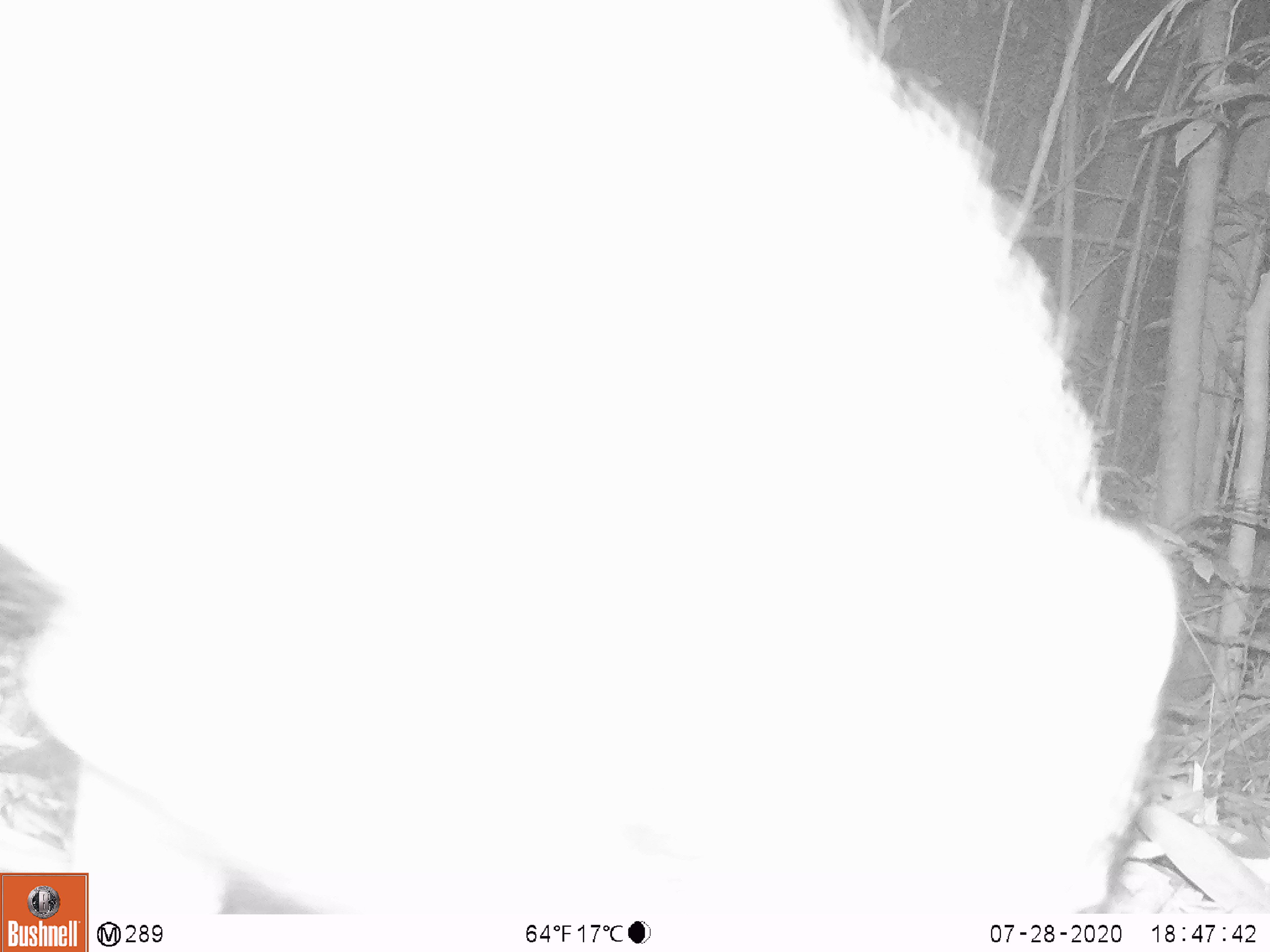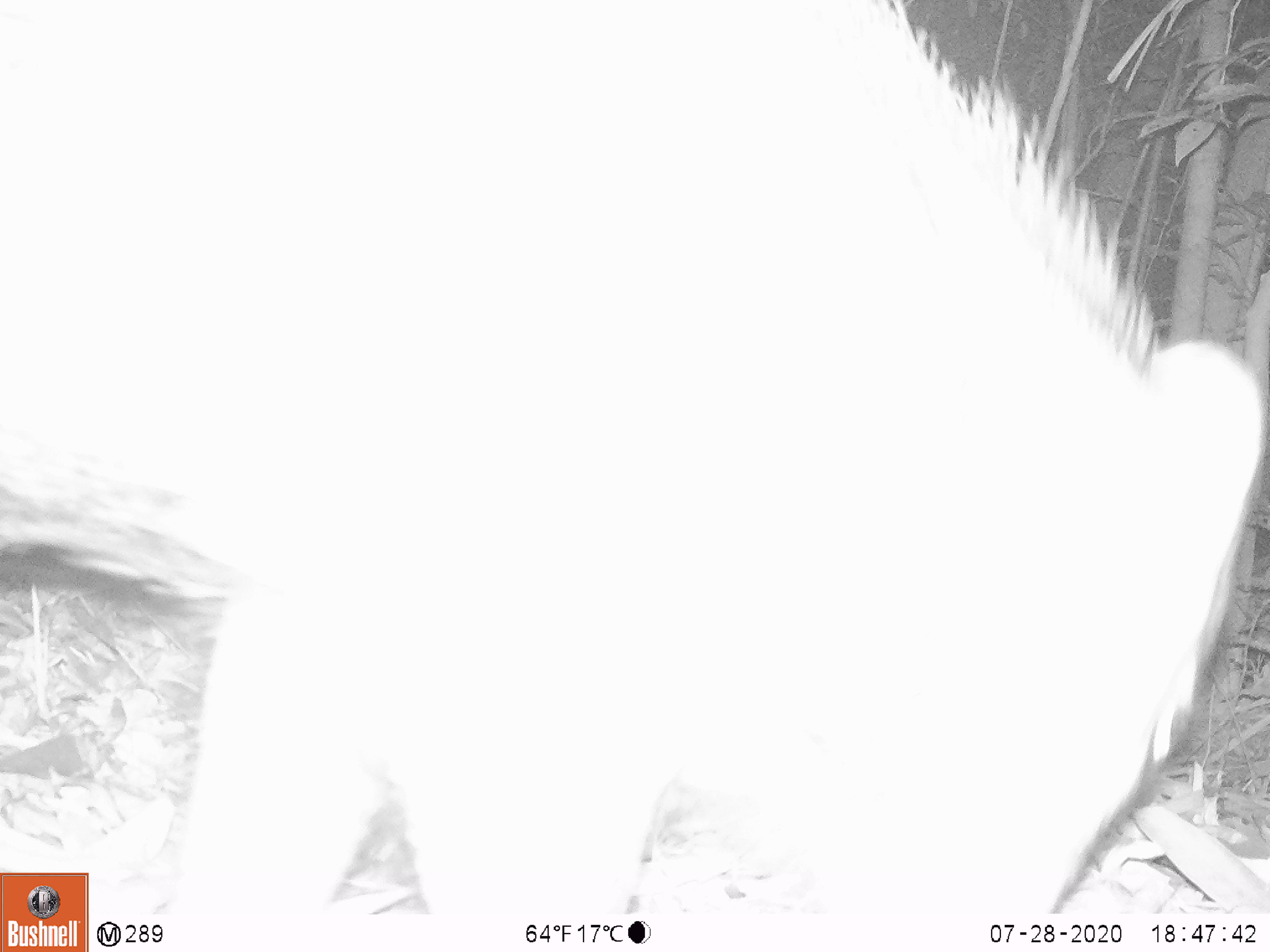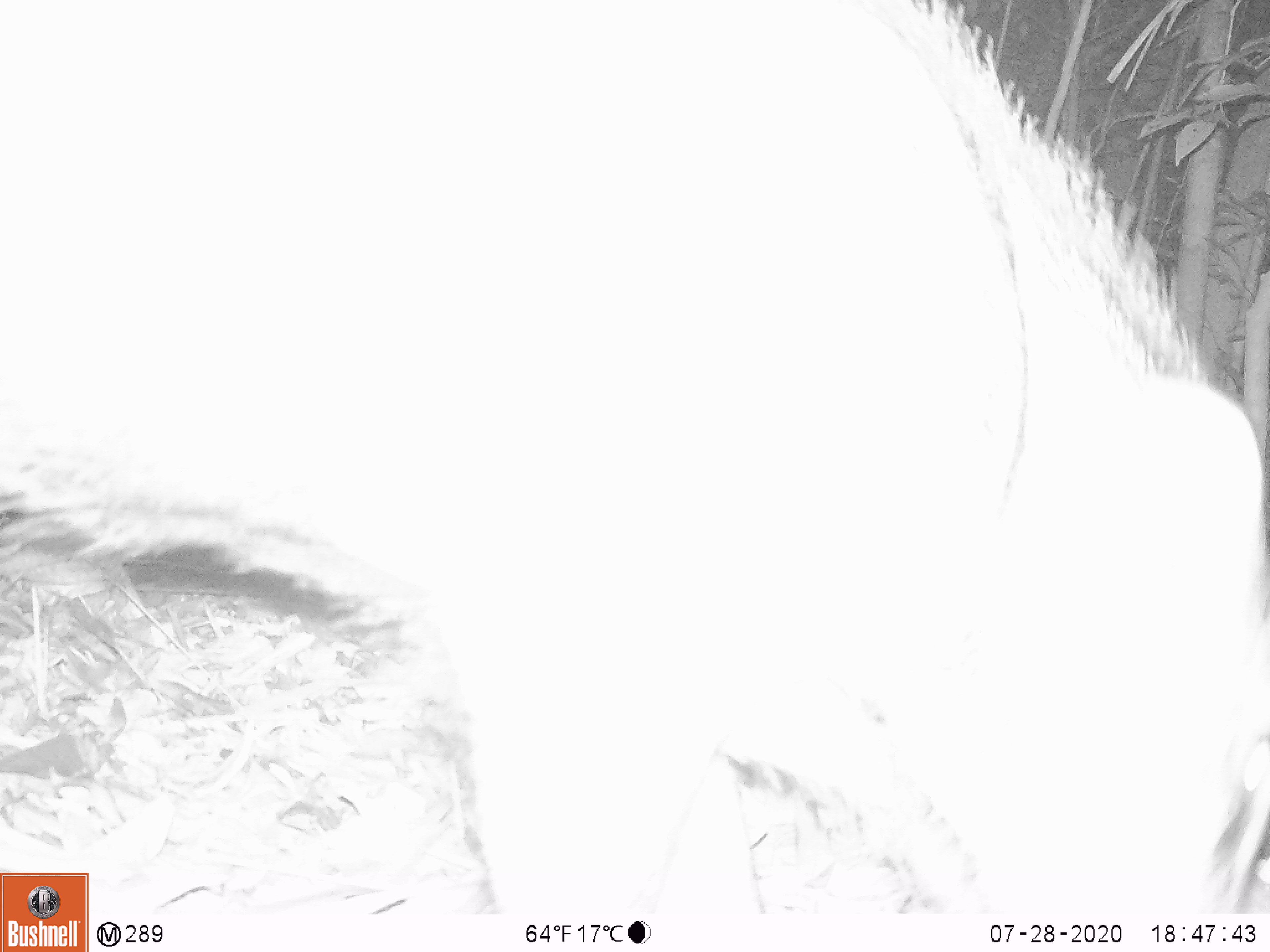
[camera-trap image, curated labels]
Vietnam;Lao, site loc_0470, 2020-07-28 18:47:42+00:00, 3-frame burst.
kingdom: Animalia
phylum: Chordata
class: Mammalia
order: Artiodactyla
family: Suidae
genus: Sus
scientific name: Sus scrofa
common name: eurasian wild pig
Eurasian wild pig (Sus scrofa). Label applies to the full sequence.